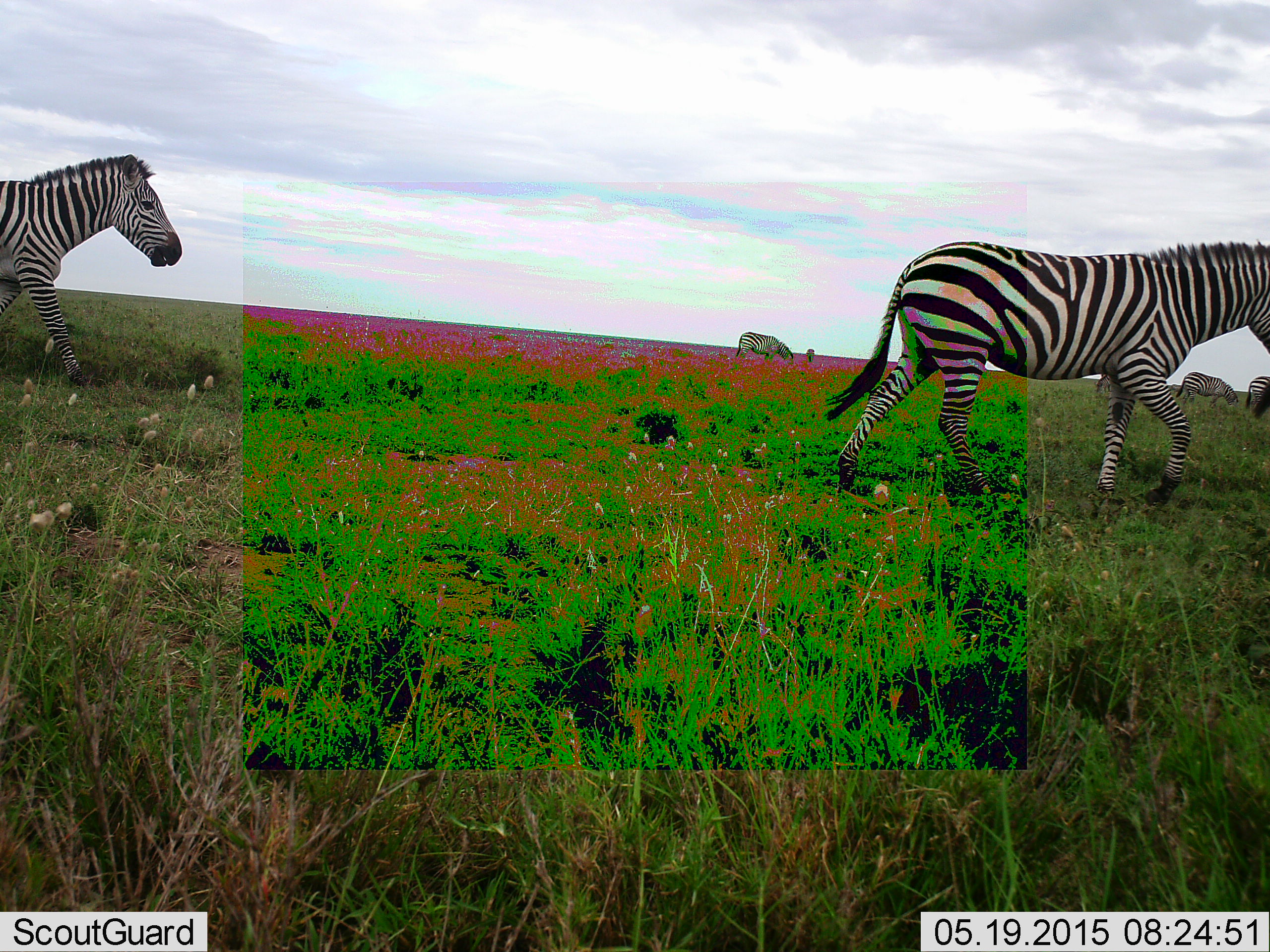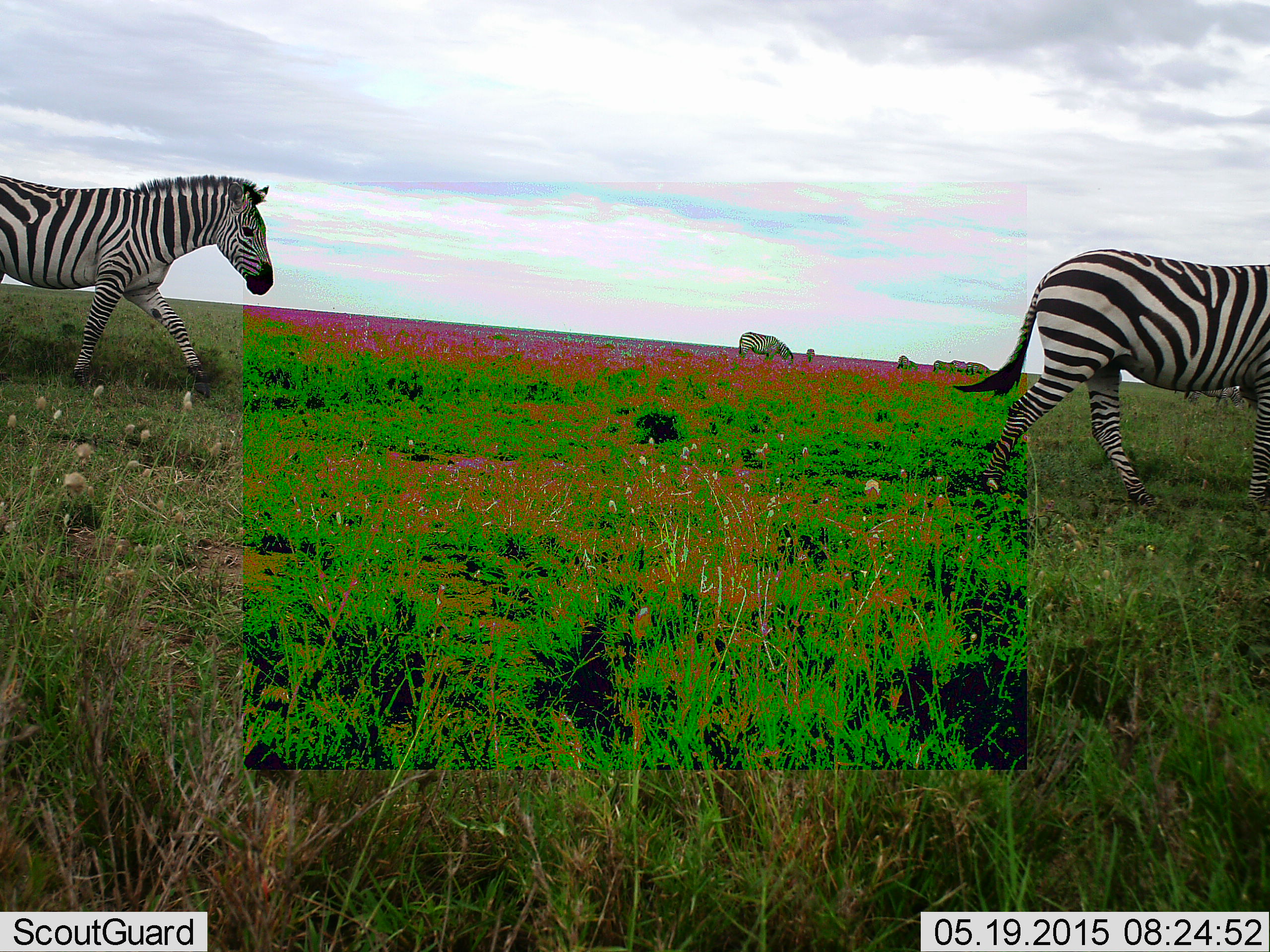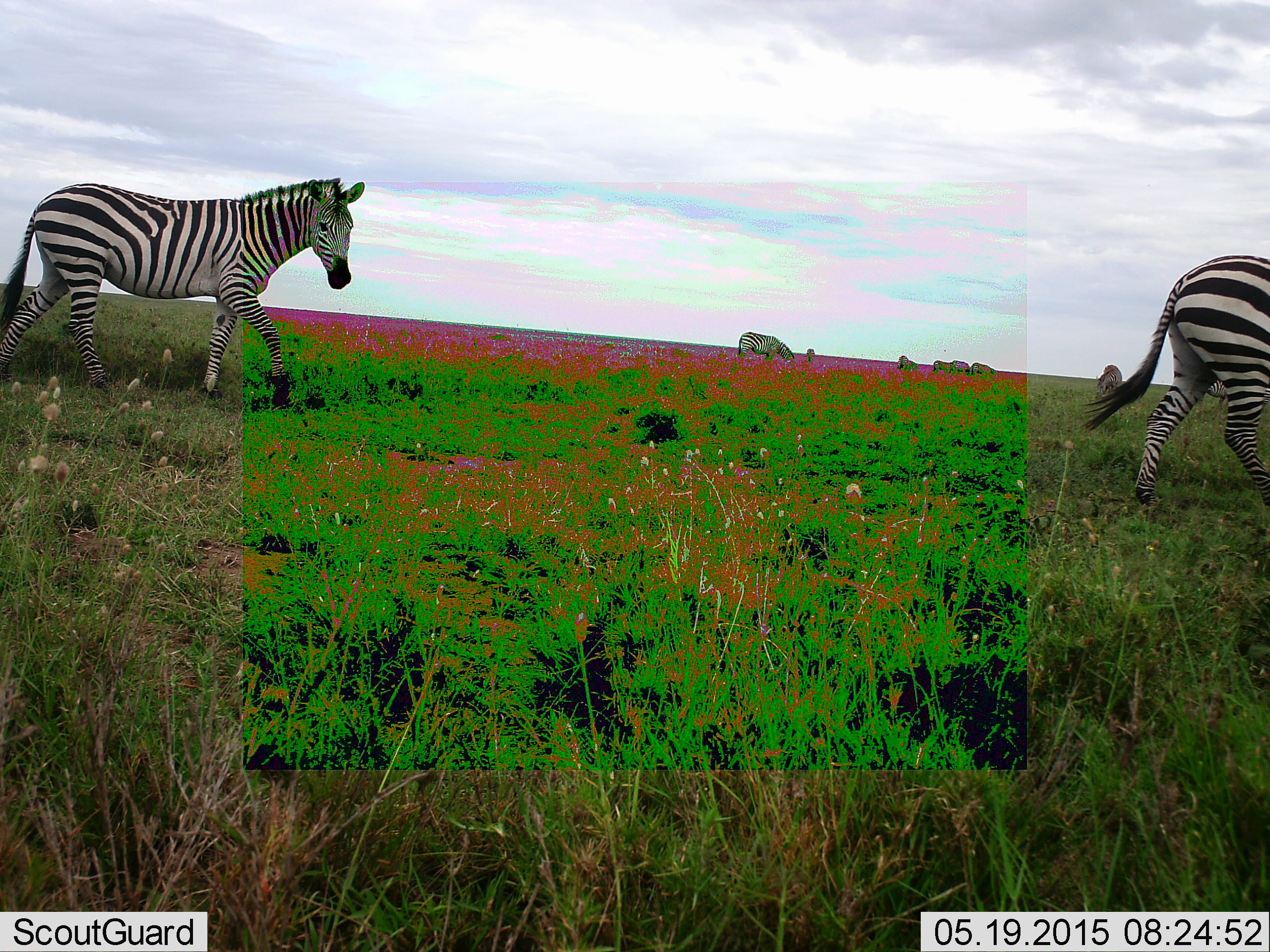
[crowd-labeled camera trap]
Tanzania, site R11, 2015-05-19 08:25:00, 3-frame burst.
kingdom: Animalia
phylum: Chordata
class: Mammalia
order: Perissodactyla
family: Equidae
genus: Equus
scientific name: Equus quagga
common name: plains zebra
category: zebra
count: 6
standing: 30%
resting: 0%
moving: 100%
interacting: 0%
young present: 0%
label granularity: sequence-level